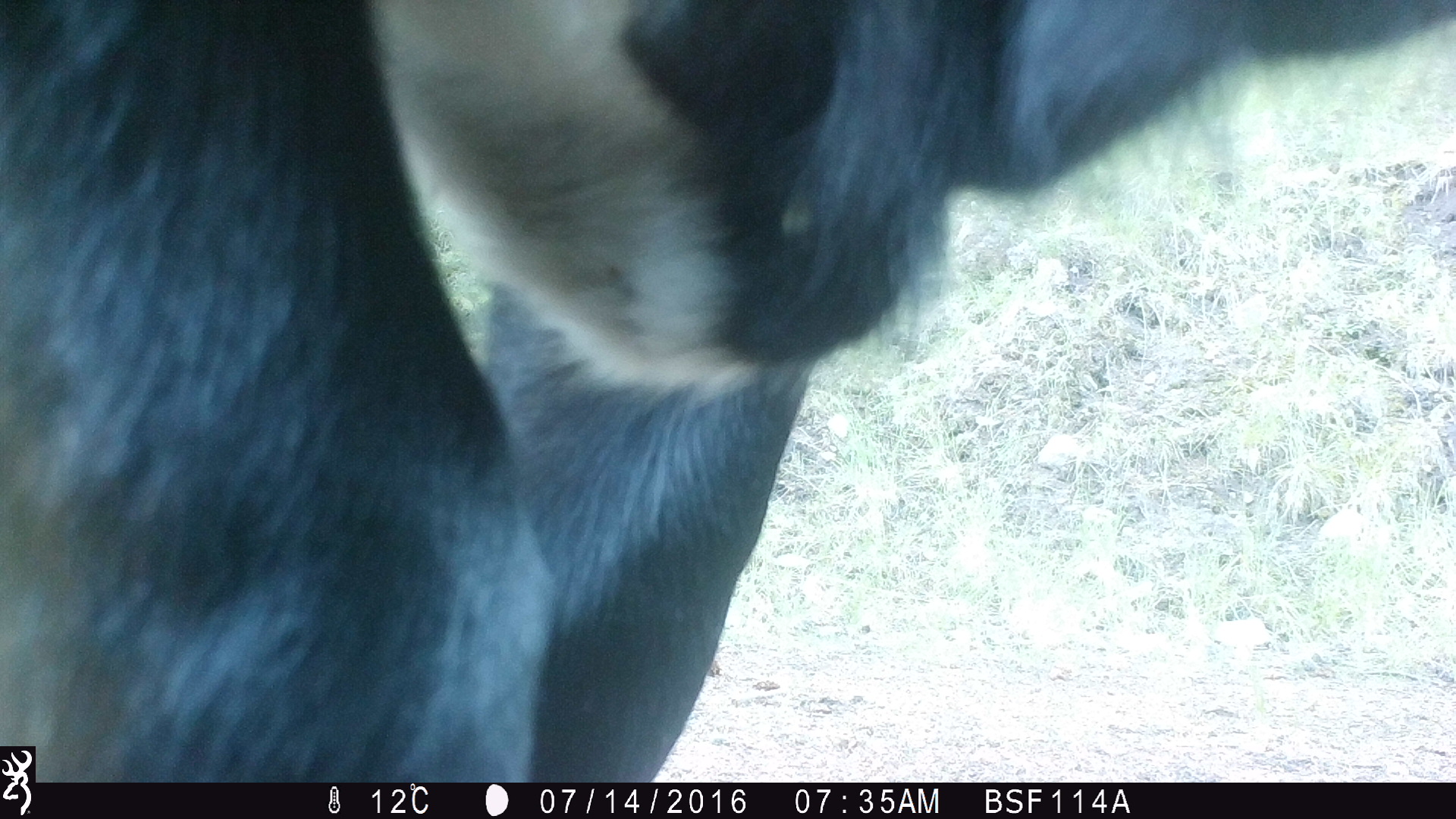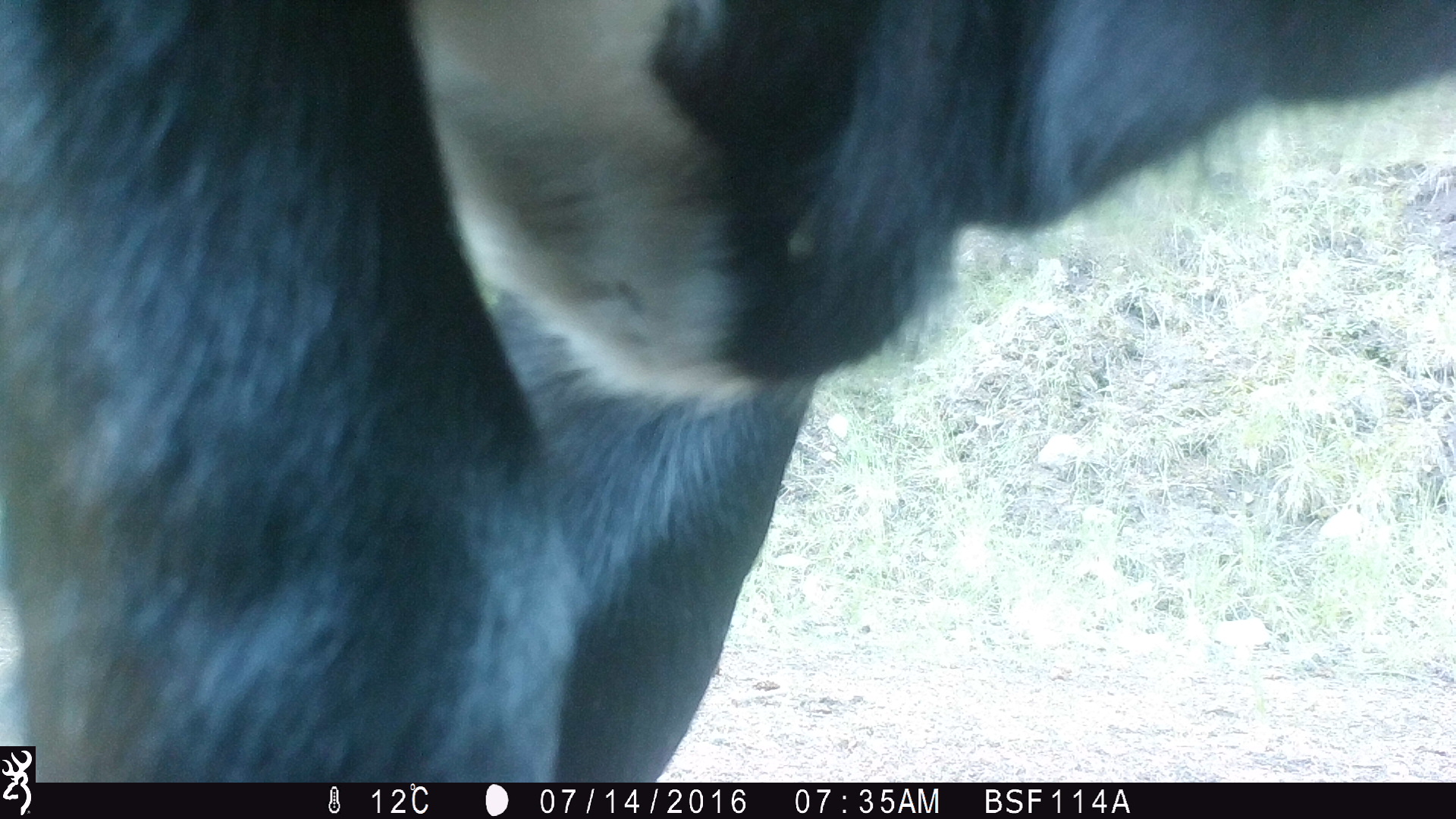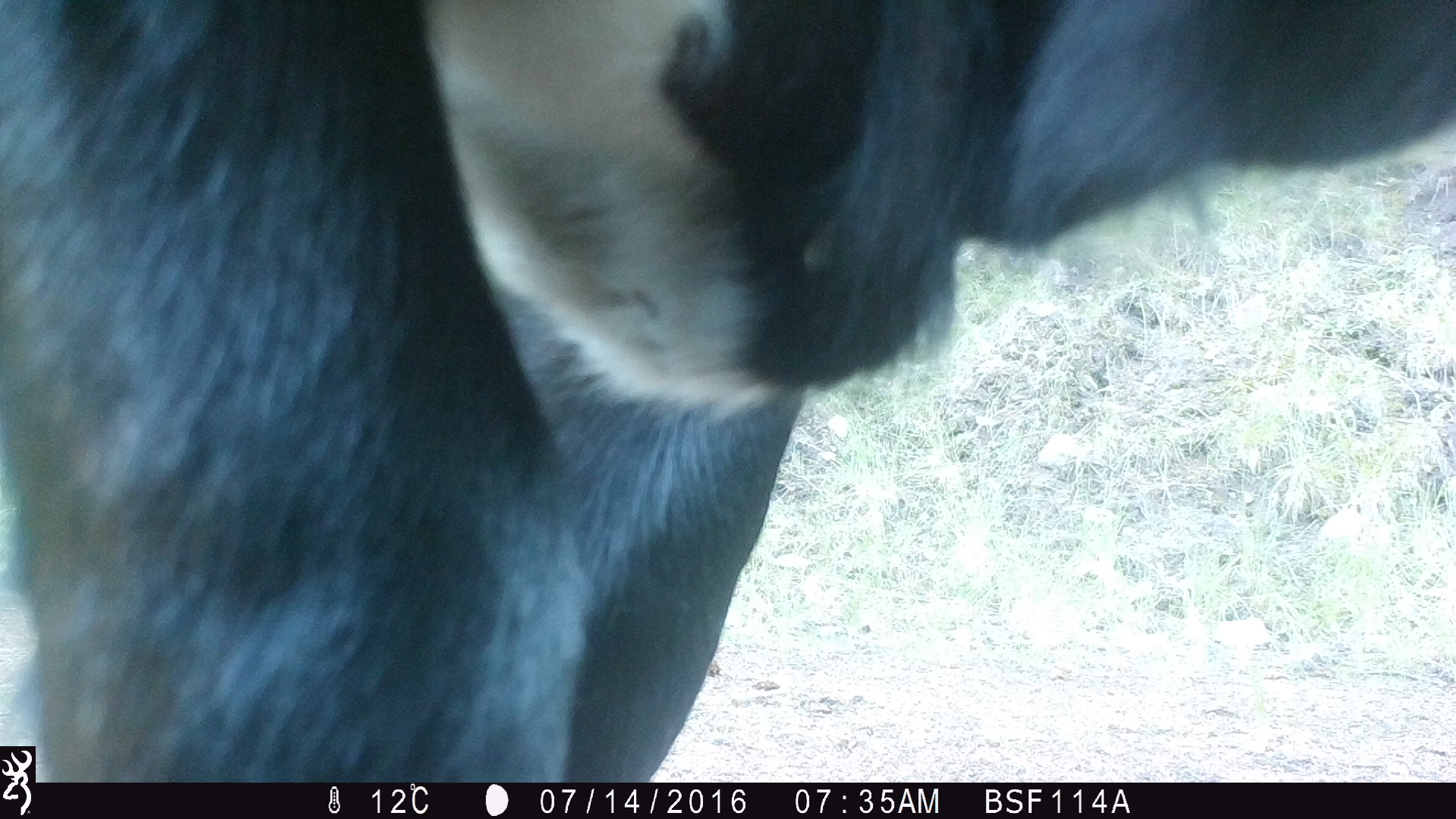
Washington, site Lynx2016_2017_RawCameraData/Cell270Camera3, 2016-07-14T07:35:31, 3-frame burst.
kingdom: Animalia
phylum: Chordata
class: Mammalia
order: Artiodactyla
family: Bovidae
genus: Bos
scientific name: Bos taurus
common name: domestic cattle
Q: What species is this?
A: Domestic cattle (Bos taurus).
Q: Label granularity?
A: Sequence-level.